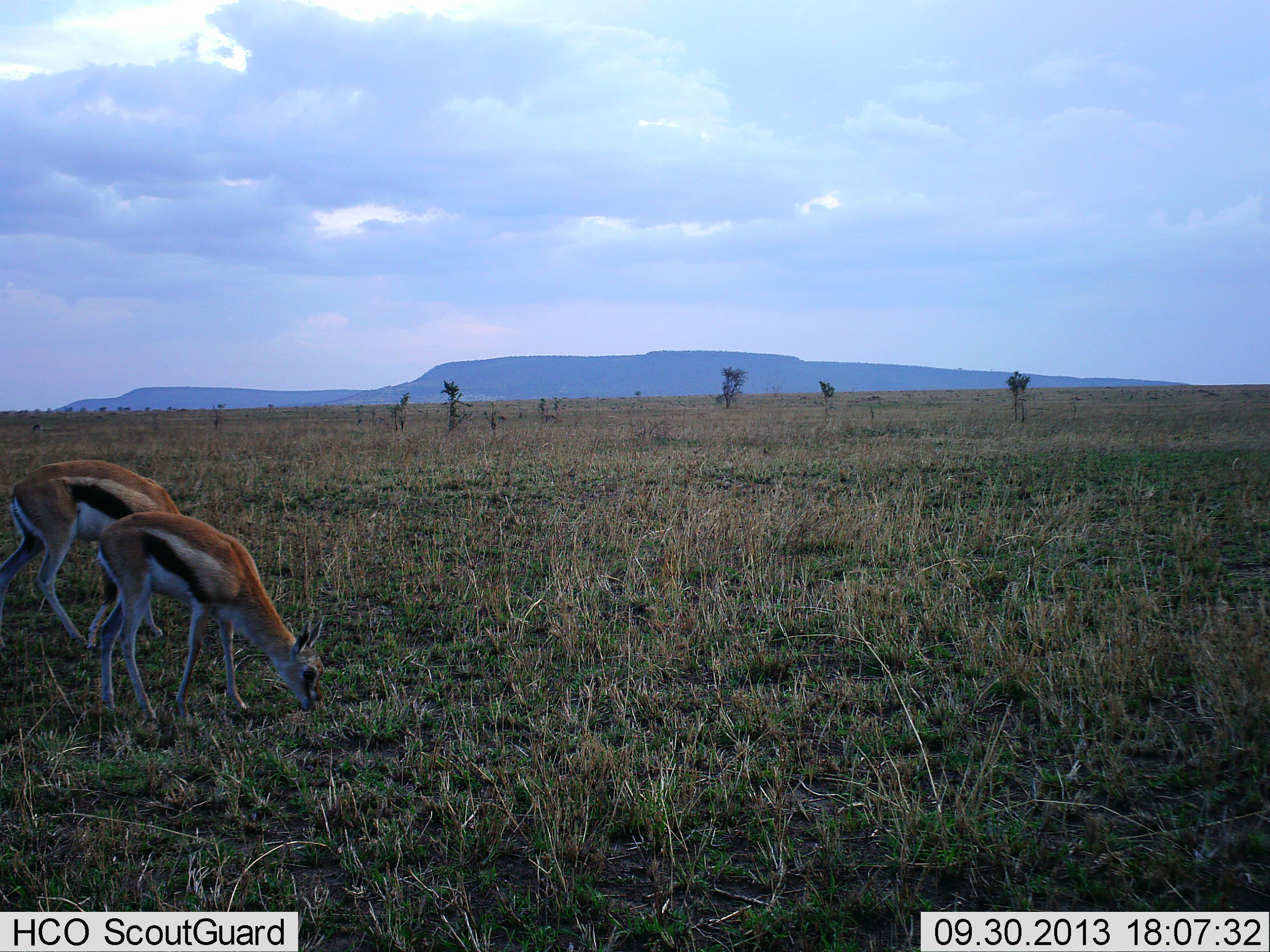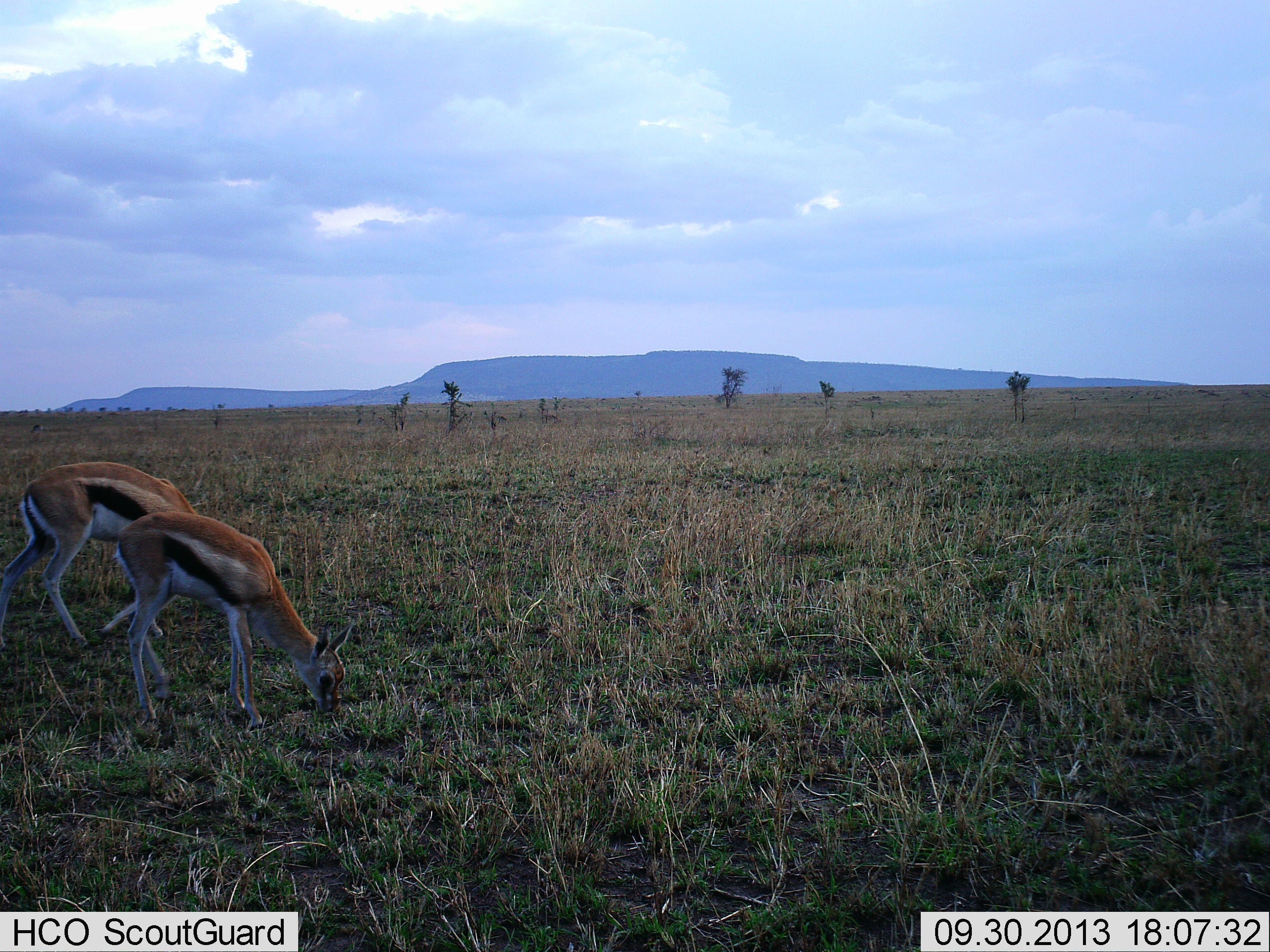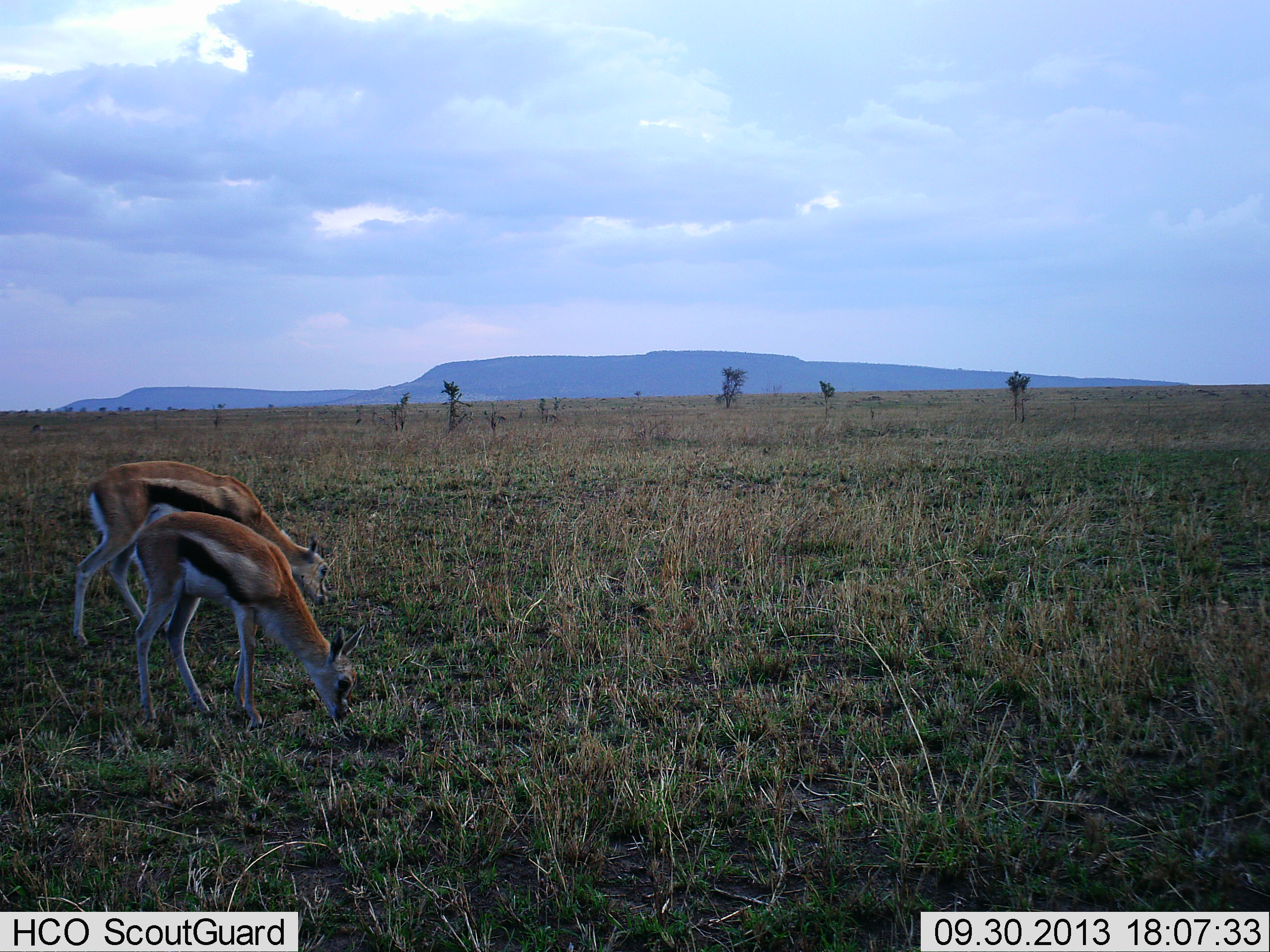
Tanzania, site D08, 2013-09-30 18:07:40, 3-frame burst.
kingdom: Animalia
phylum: Chordata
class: Mammalia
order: Artiodactyla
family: Bovidae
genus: Eudorcas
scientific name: Eudorcas thomsonii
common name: thomson's gazelle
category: gazellethomsons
Gazellethomsons (thomson's gazelle) (Eudorcas thomsonii), count 2. Behavior (volunteer vote fractions): standing 7%, resting 0%, moving 7%, interacting 0%. Young present (vote fraction): 20%. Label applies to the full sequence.